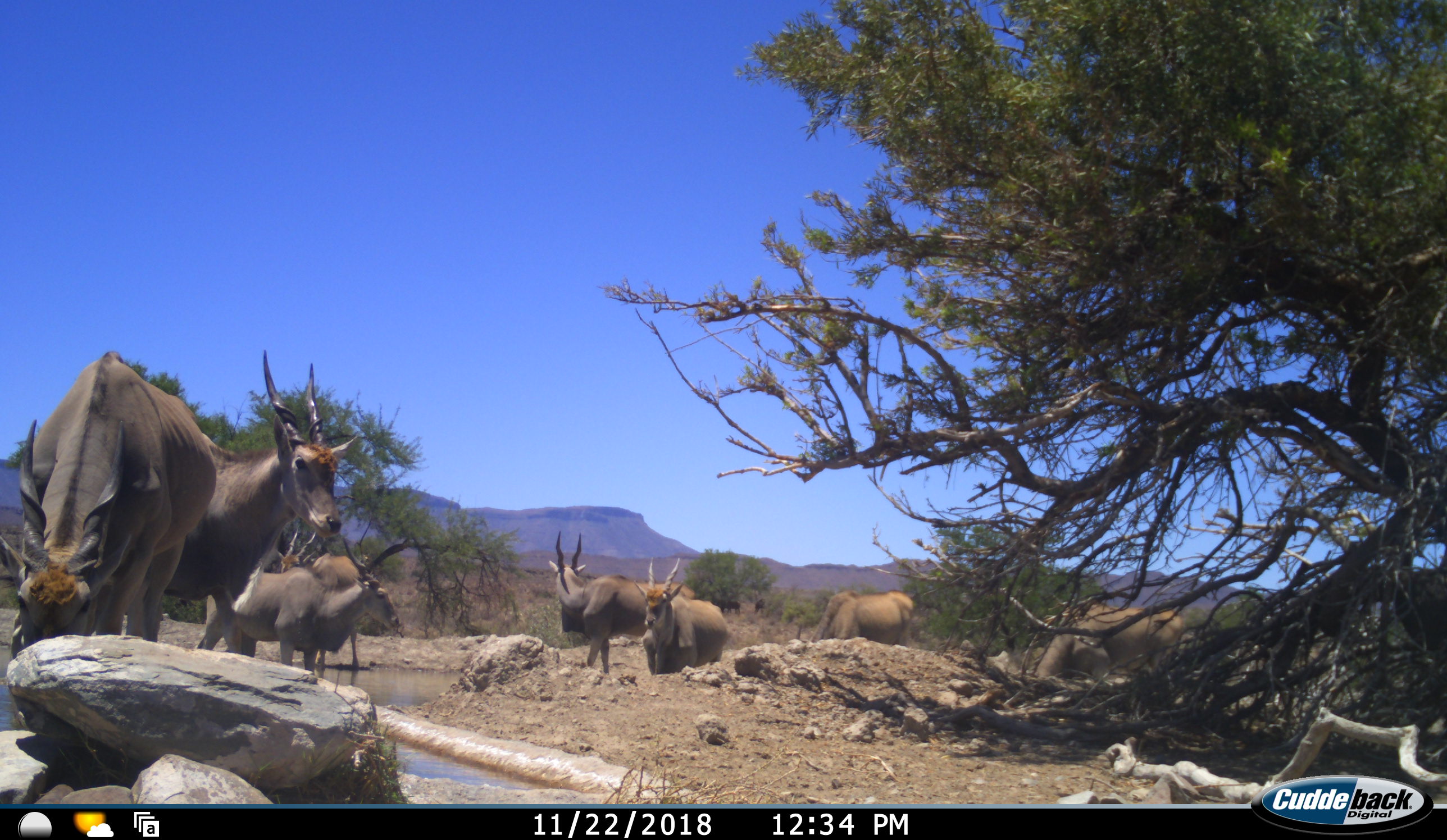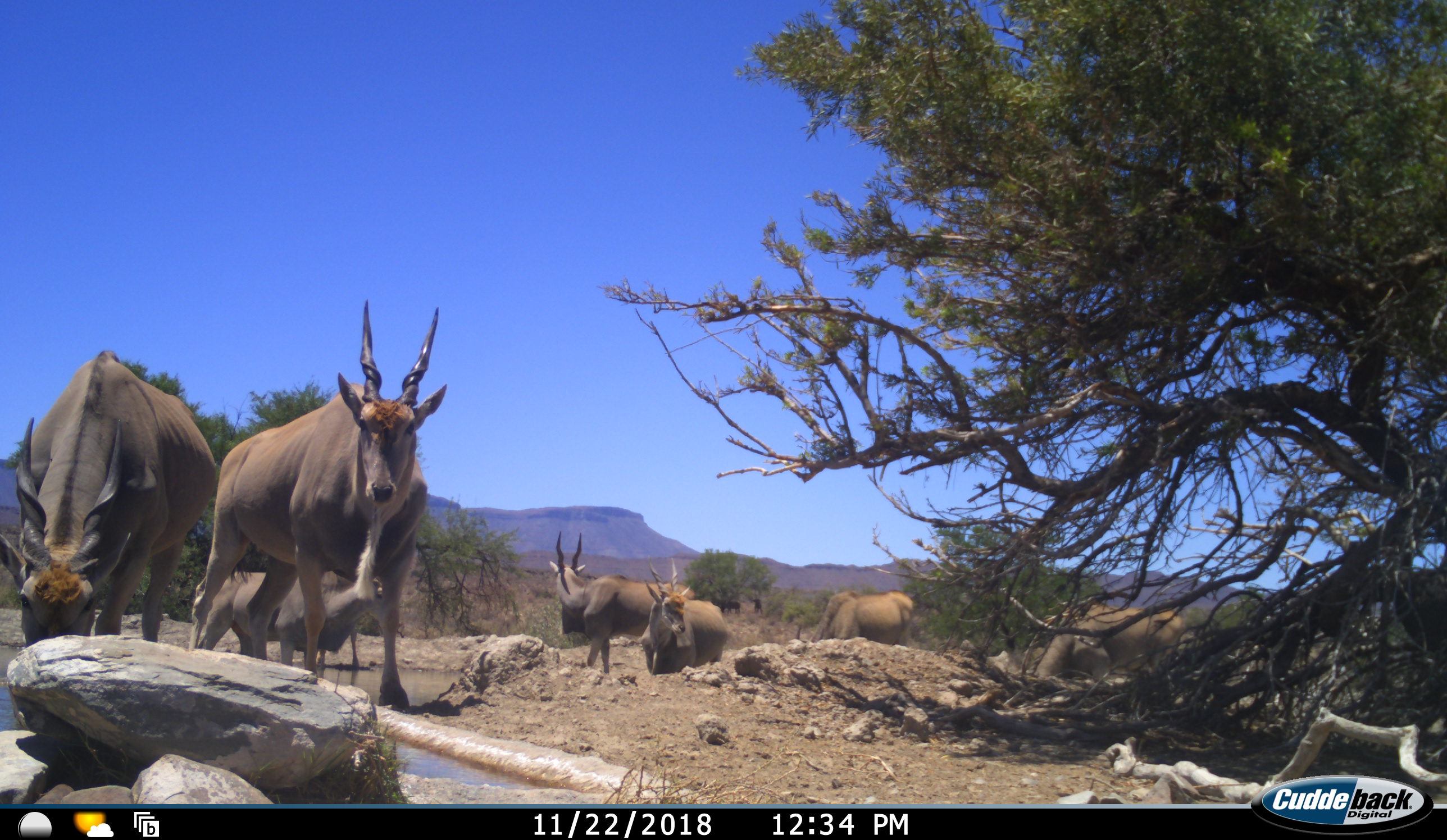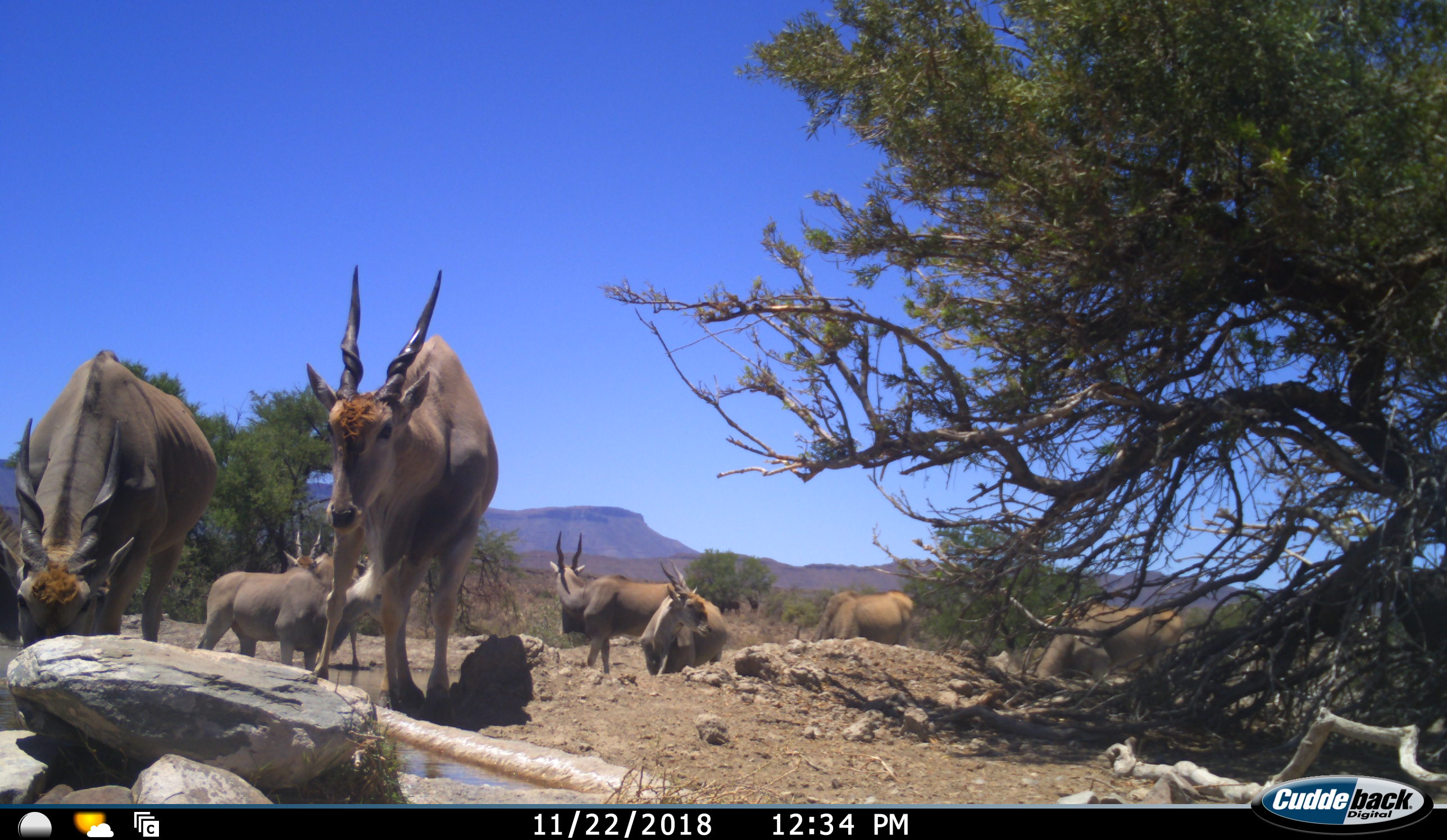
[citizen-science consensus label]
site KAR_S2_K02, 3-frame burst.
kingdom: Animalia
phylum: Chordata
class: Mammalia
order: Artiodactyla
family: Bovidae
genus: Tragelaphus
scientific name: Tragelaphus oryx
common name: eland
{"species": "eland (Tragelaphus oryx)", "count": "8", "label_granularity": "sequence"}